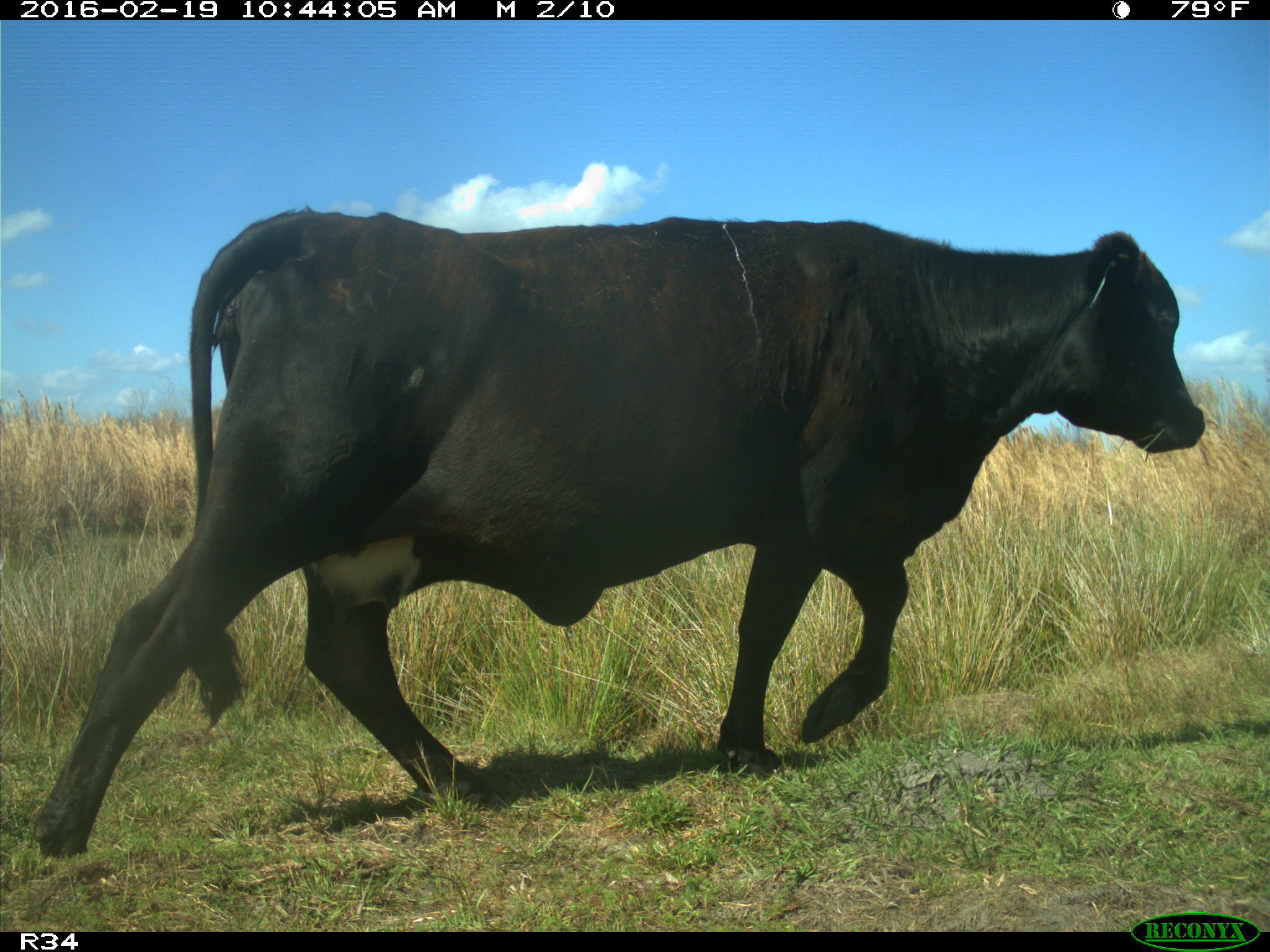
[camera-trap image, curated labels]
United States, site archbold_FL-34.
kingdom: Animalia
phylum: Chordata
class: Mammalia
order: Artiodactyla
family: Bovidae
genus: Bos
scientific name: Bos taurus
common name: domestic cow